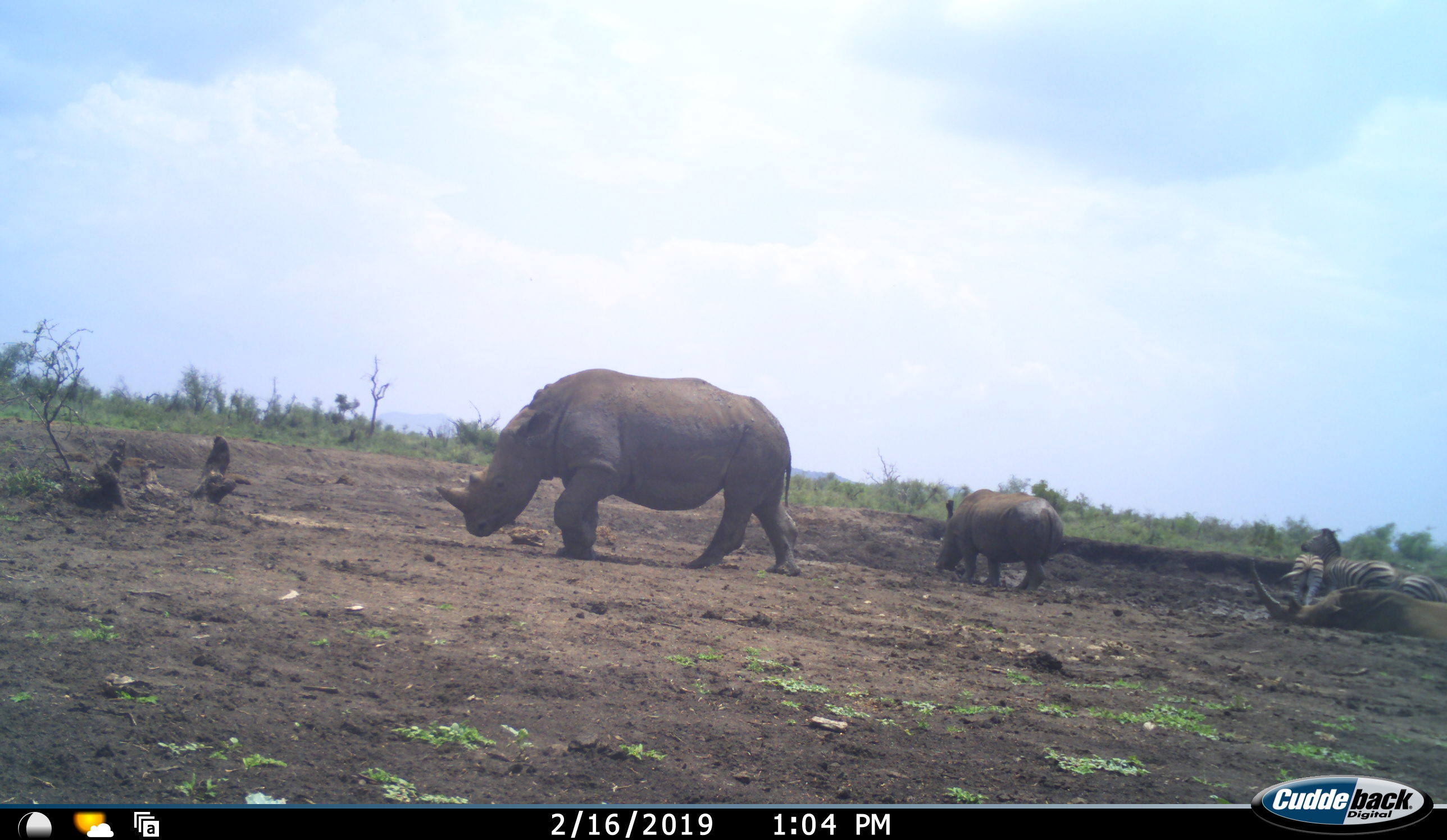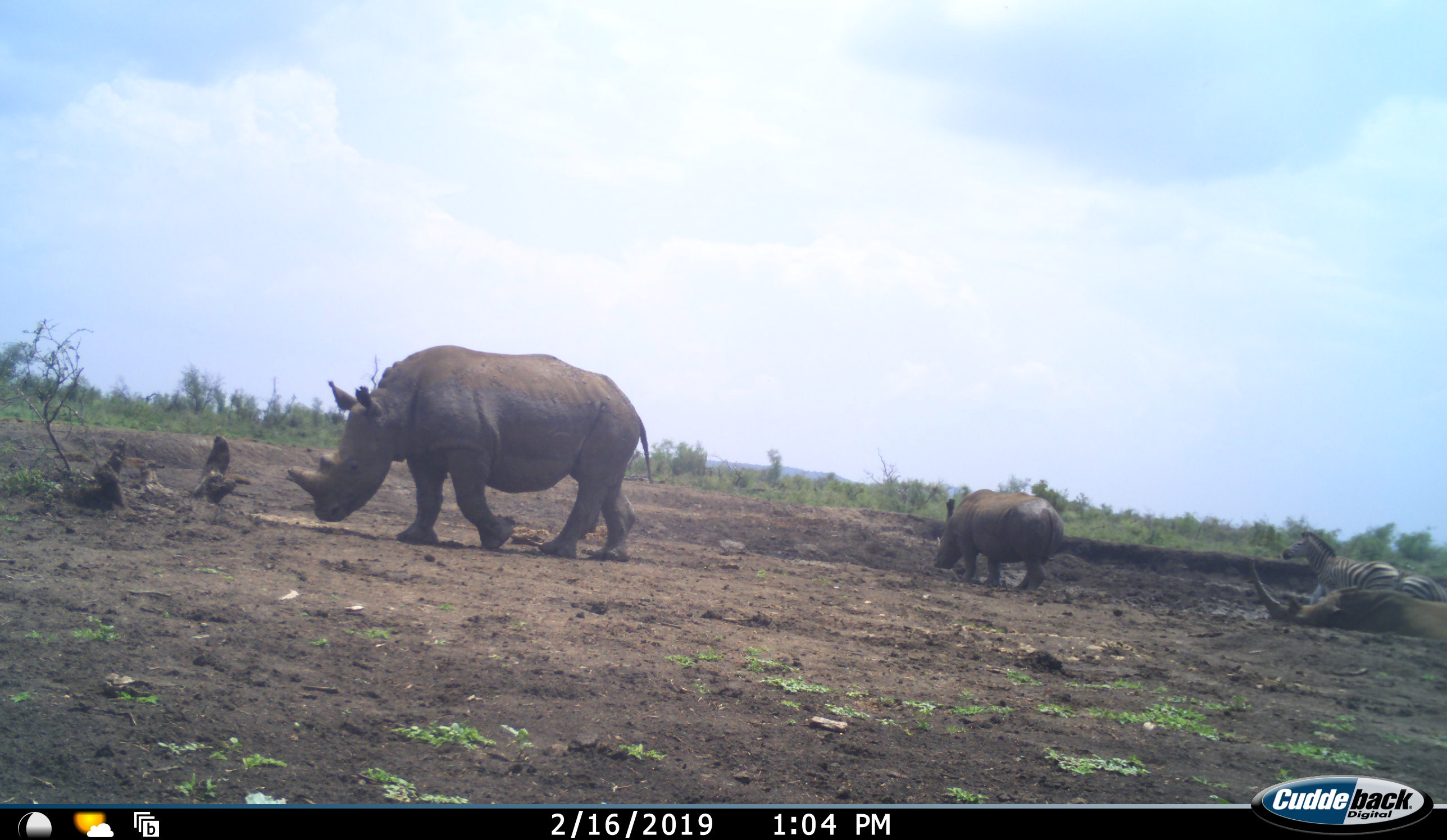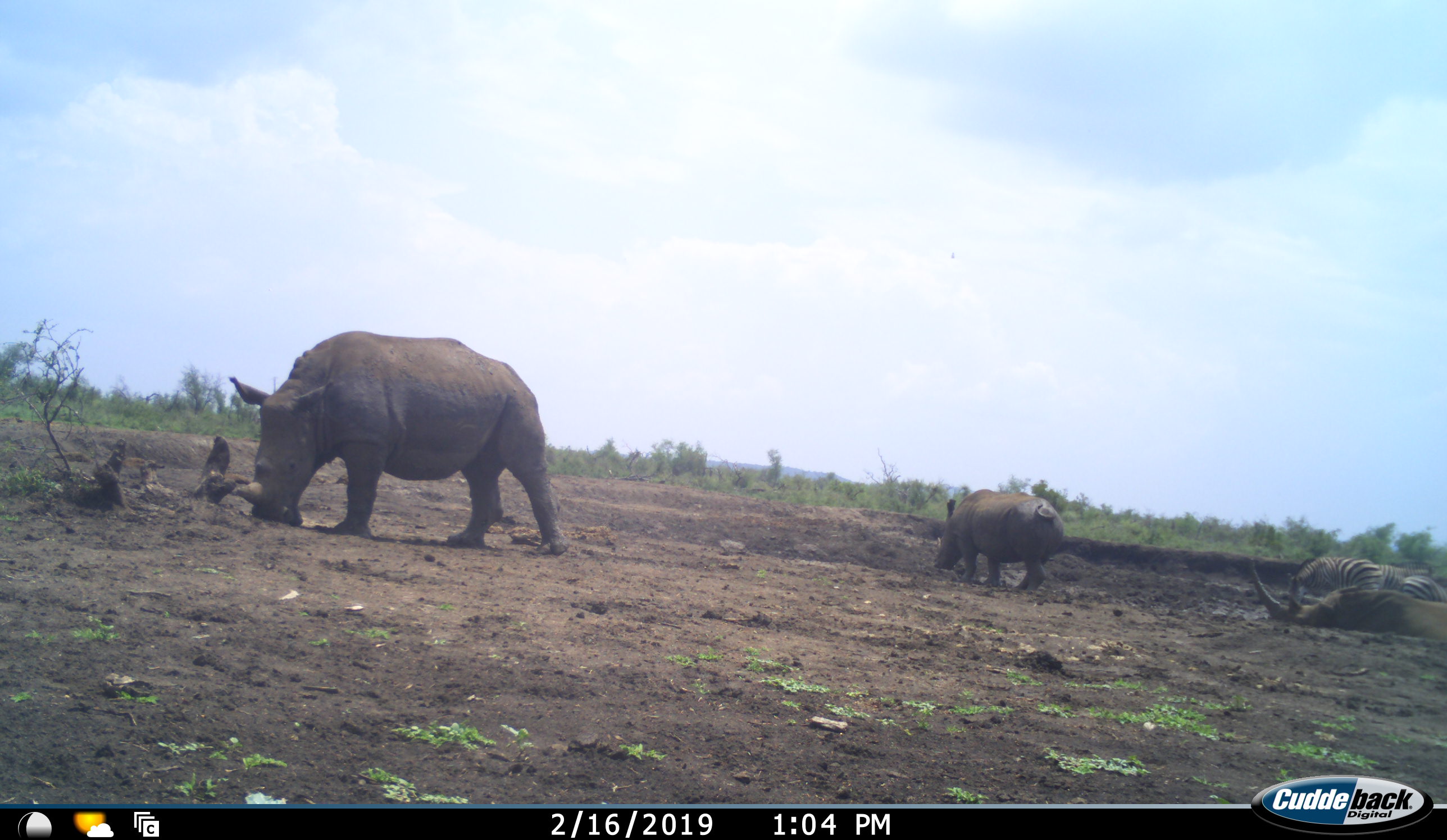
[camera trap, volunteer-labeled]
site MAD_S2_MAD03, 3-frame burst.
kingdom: Animalia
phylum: Chordata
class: Mammalia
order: Perissodactyla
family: Rhinocerotidae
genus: Ceratotherium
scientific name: Ceratotherium simum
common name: white rhinoceros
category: rhinoceroswhite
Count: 3.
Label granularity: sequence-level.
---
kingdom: Animalia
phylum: Chordata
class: Mammalia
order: Perissodactyla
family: Equidae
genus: Equus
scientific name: Equus quagga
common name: plains zebra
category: zebraplains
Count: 3.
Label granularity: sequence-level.